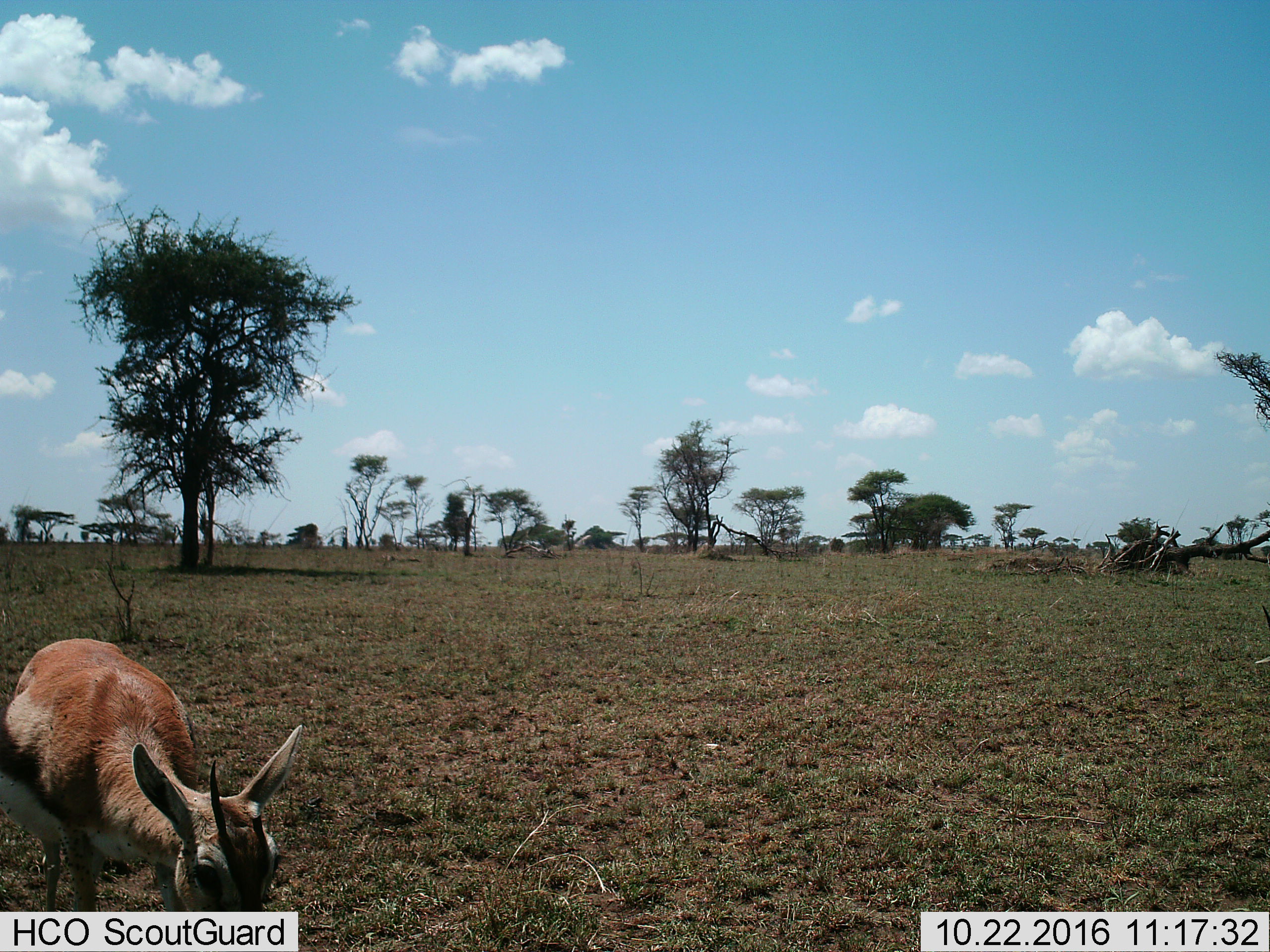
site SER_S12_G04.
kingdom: Animalia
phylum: Chordata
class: Mammalia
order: Artiodactyla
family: Bovidae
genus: Eudorcas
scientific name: Eudorcas thomsonii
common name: thomson's gazelle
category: gazellethomsons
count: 1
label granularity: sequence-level